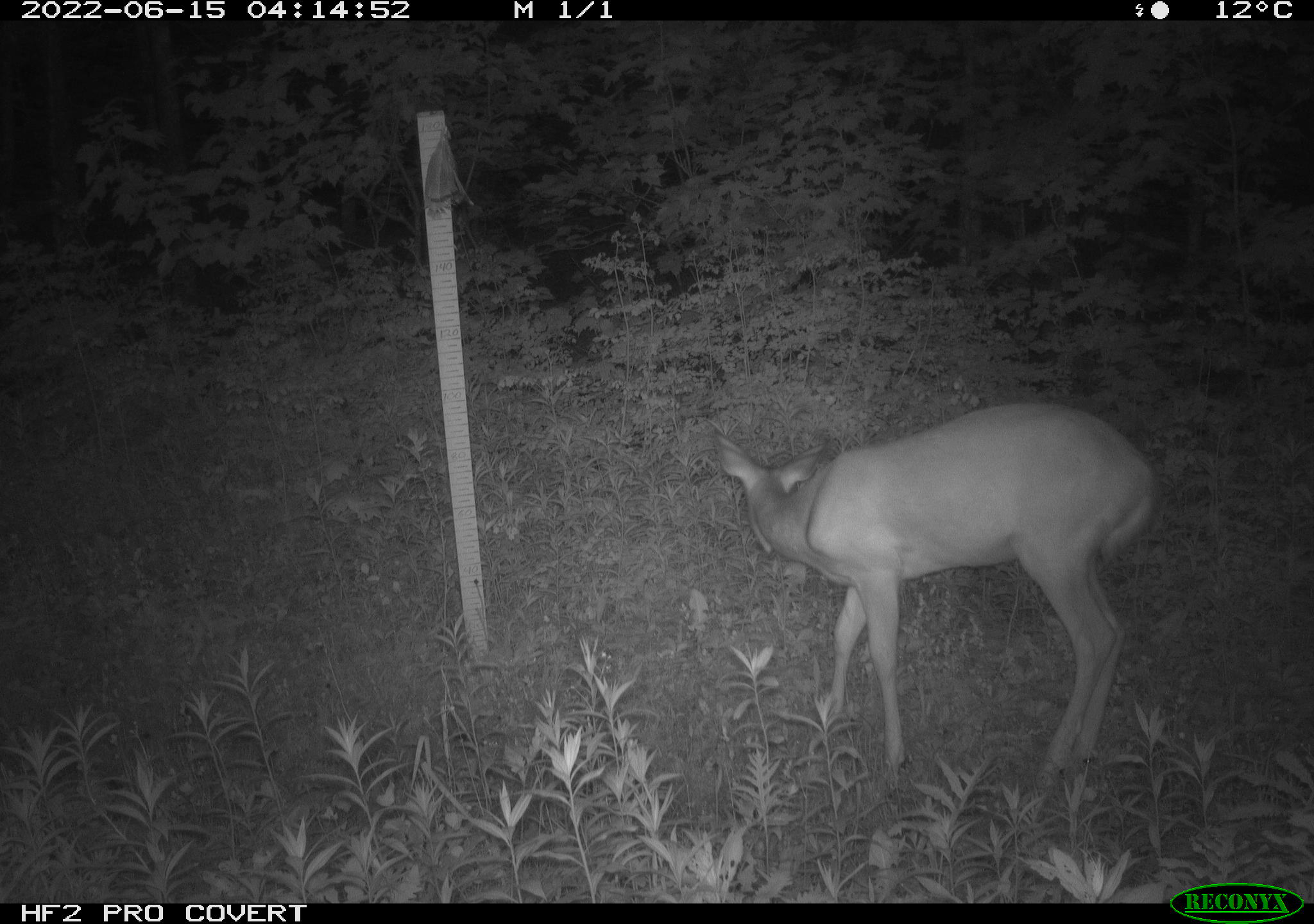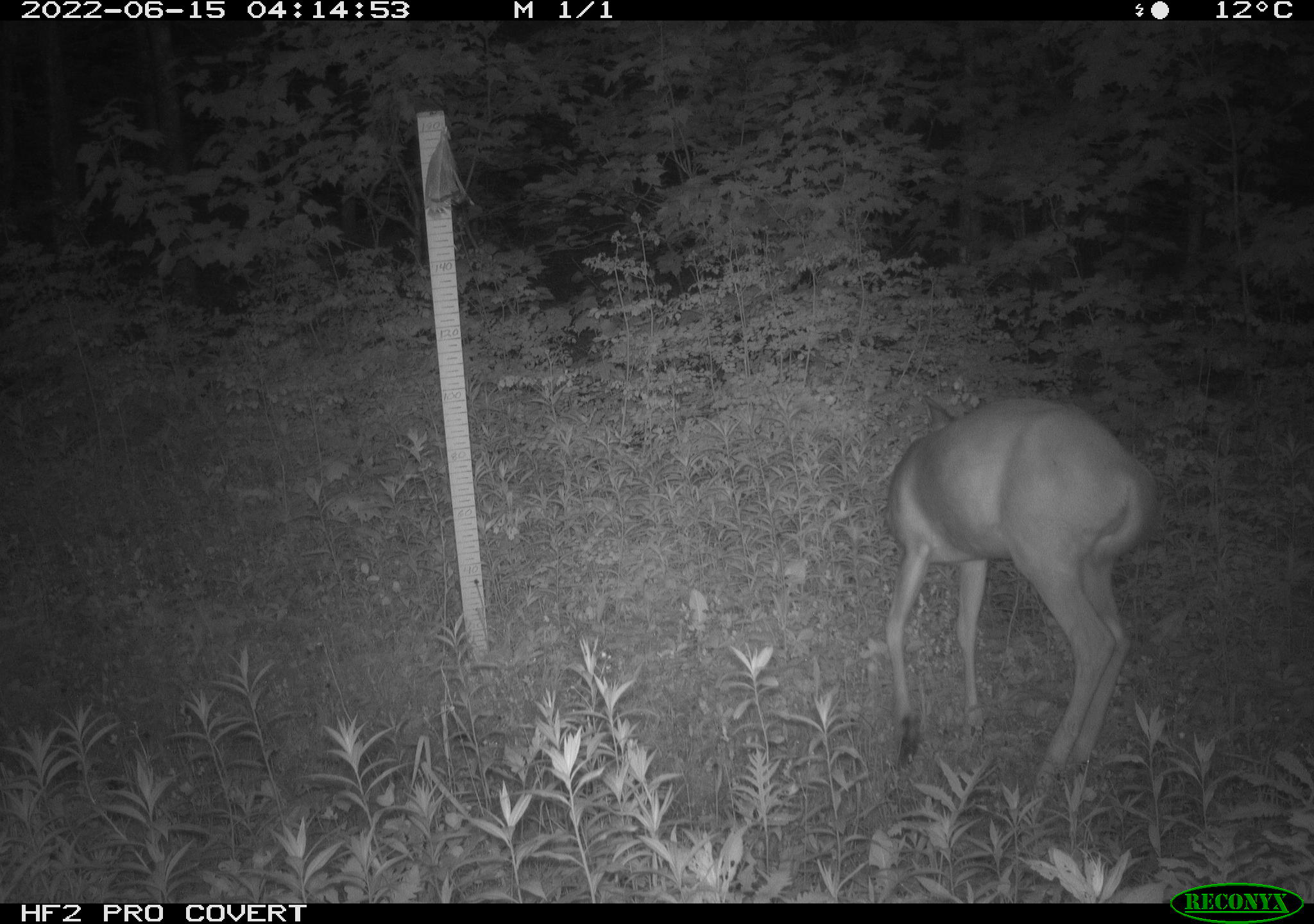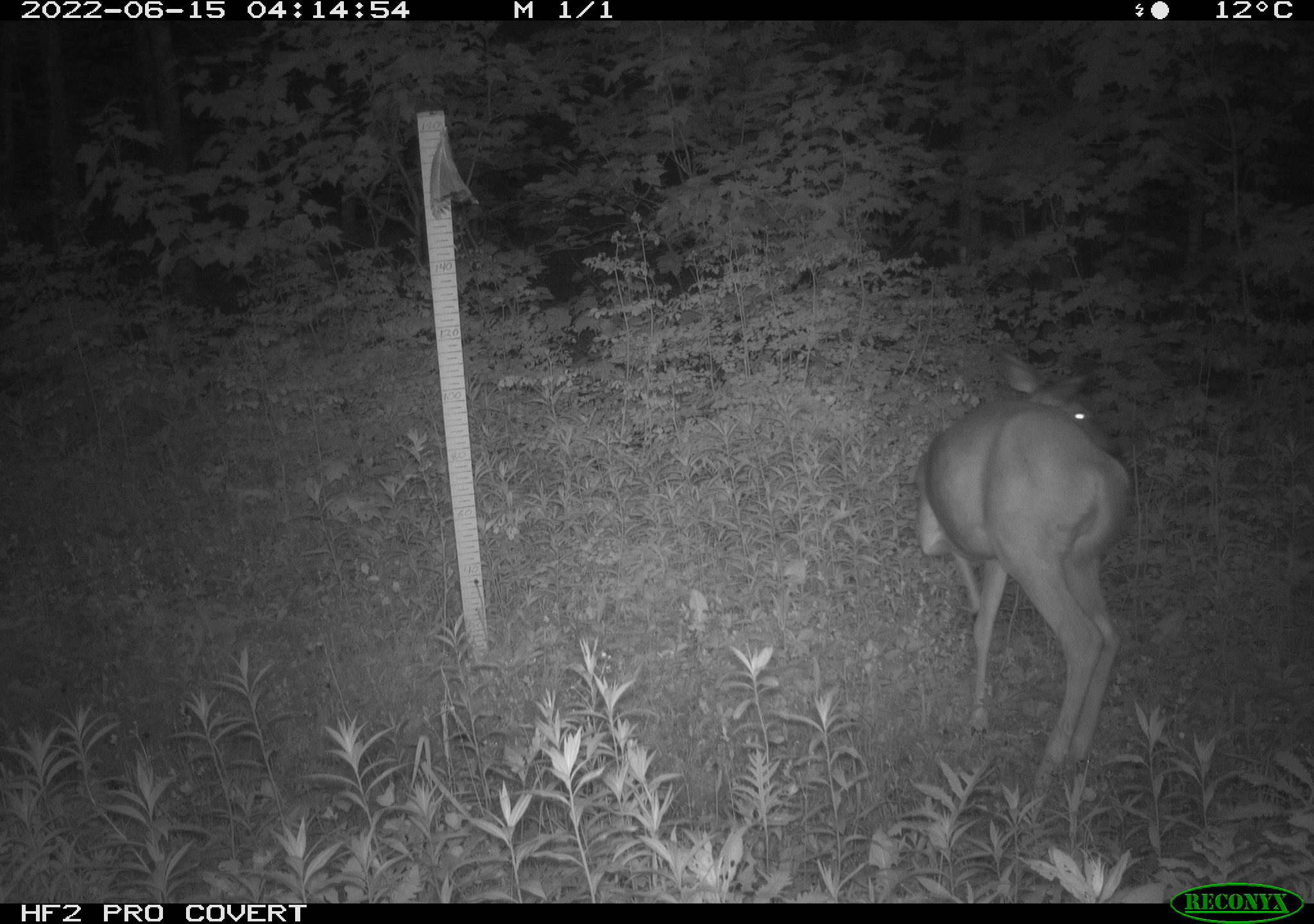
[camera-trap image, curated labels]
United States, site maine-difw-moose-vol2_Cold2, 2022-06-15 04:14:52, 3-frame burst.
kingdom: Animalia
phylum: Chordata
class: Mammalia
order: Artiodactyla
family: Cervidae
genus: Odocoileus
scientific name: Odocoileus virginianus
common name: white-tailed deer